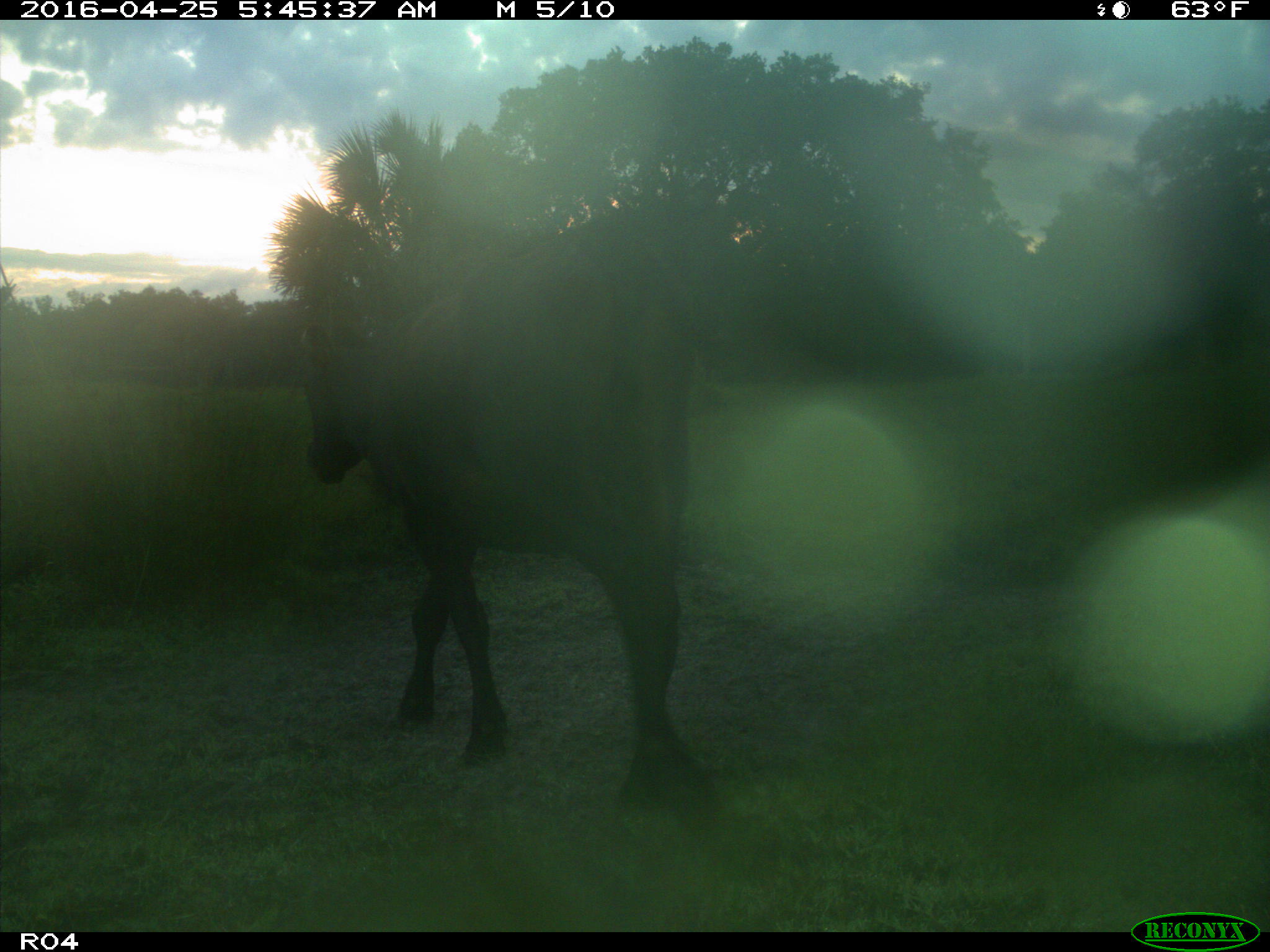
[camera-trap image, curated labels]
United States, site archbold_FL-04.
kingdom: Animalia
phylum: Chordata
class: Mammalia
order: Artiodactyla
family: Bovidae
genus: Bos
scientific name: Bos taurus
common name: domestic cow